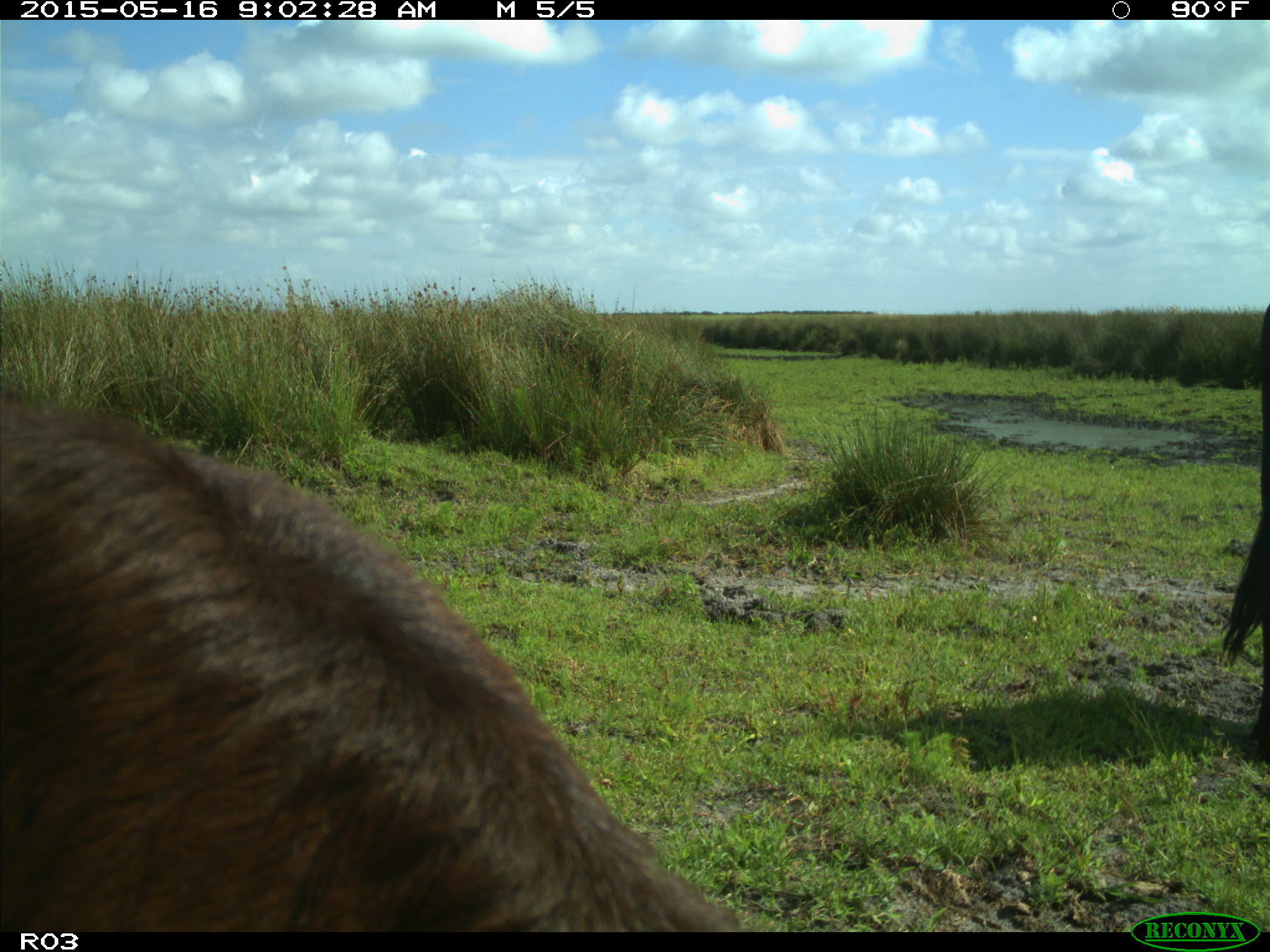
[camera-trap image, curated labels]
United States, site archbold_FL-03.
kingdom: Animalia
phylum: Chordata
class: Mammalia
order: Artiodactyla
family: Bovidae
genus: Bos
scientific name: Bos taurus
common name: domestic cow